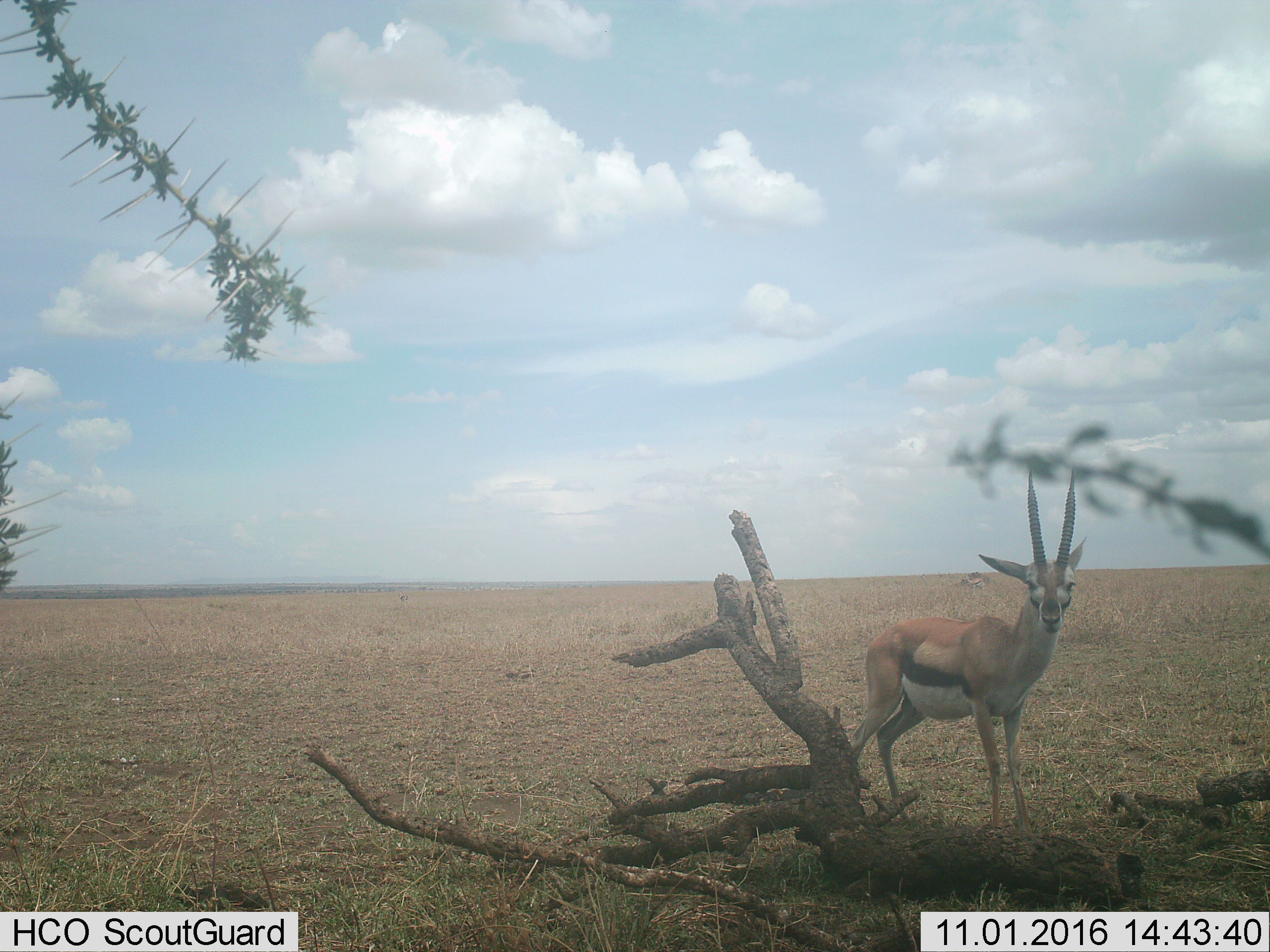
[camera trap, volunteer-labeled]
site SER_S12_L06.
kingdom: Animalia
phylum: Chordata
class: Mammalia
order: Artiodactyla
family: Bovidae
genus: Eudorcas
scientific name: Eudorcas thomsonii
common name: thomson's gazelle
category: gazellethomsons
Gazellethomsons (thomson's gazelle) (Eudorcas thomsonii), count 1. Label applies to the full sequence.